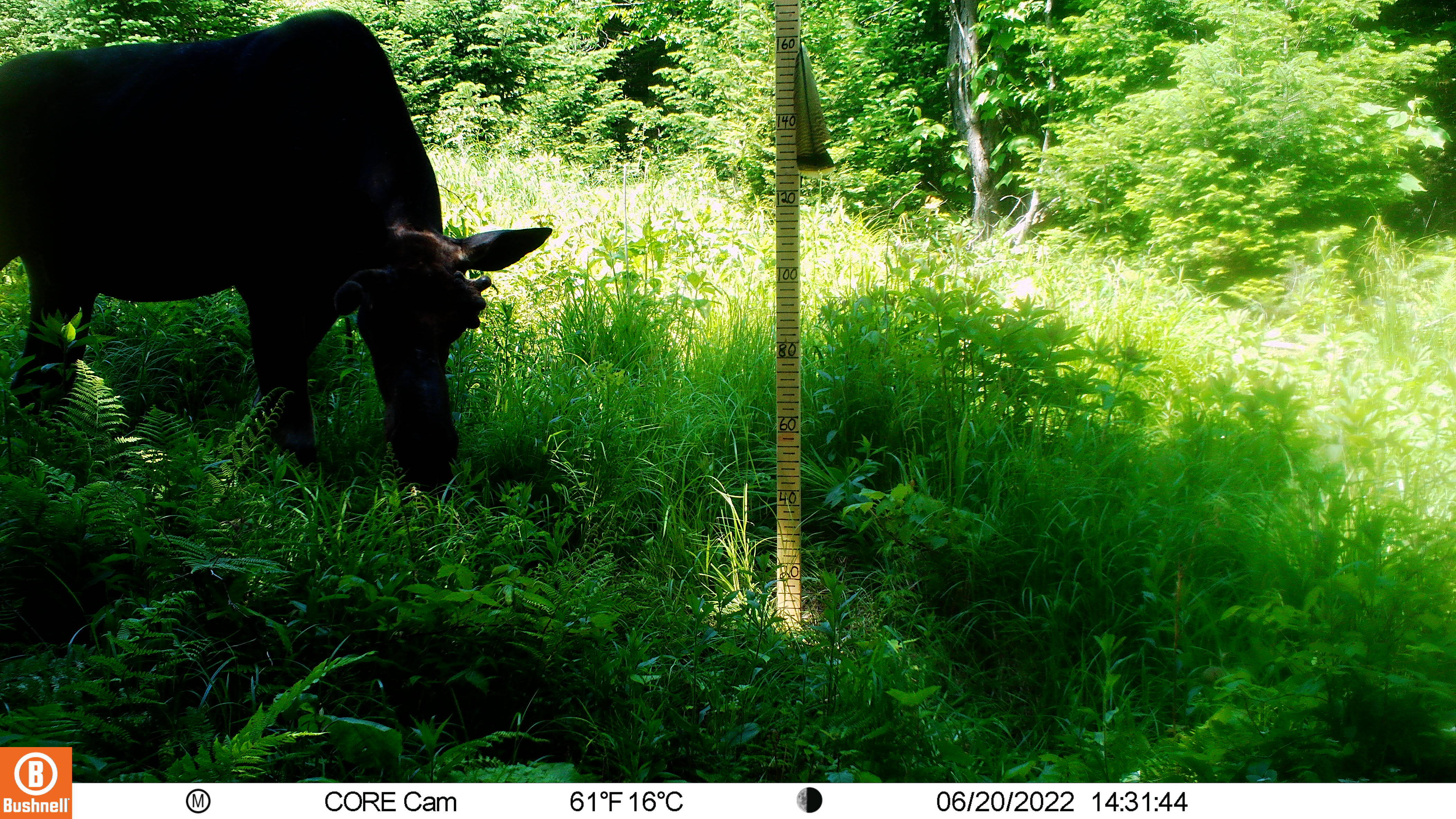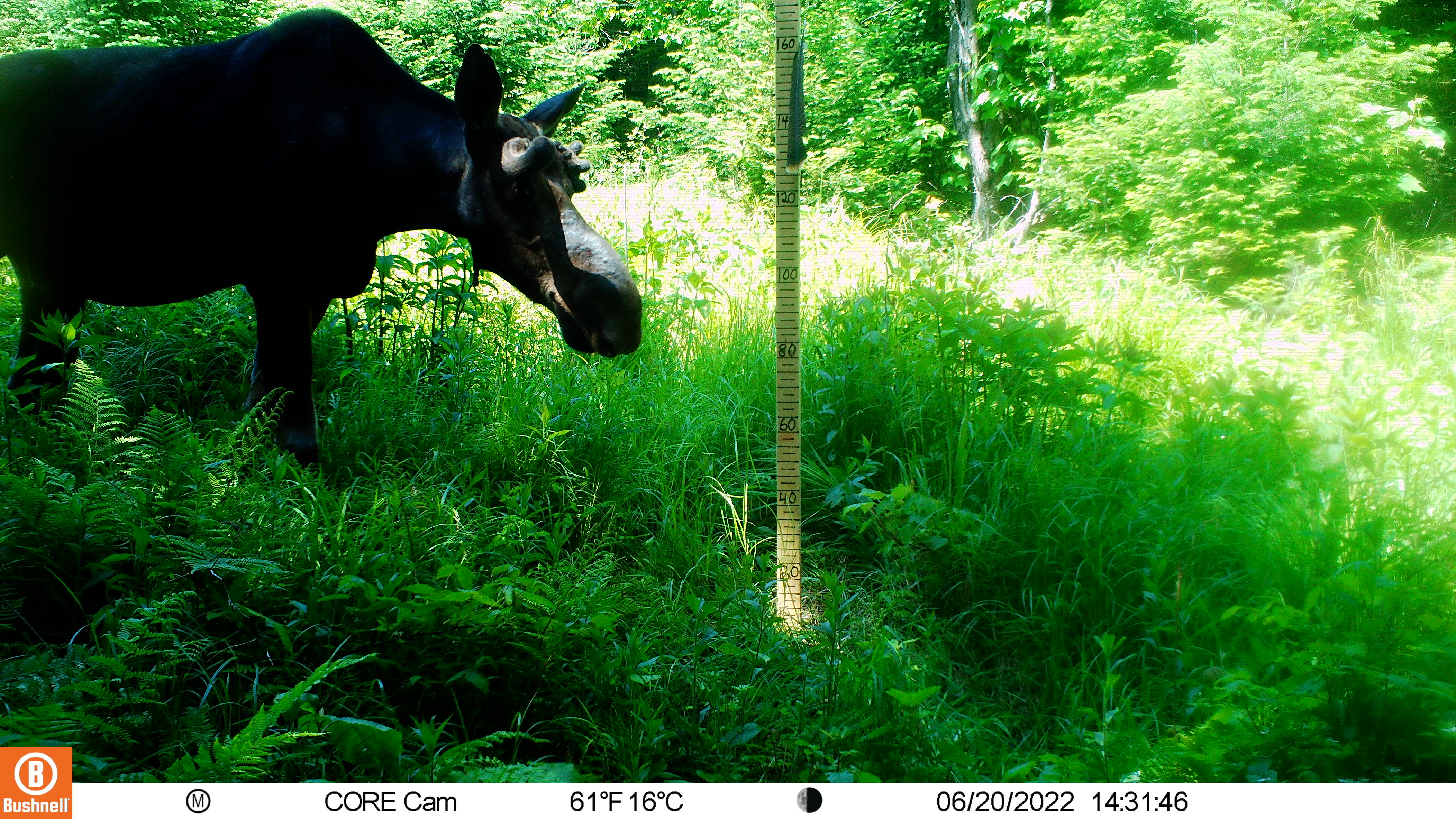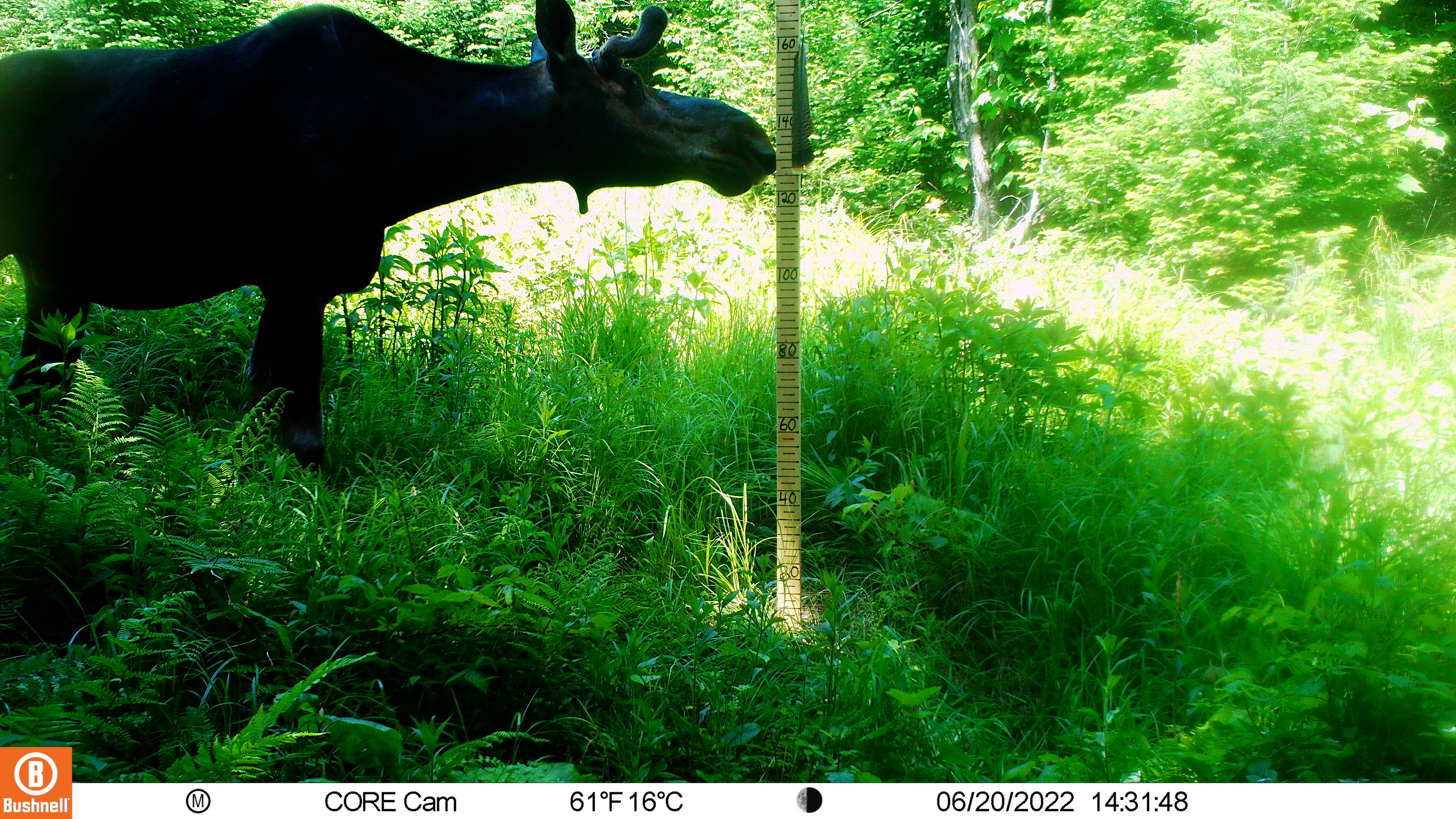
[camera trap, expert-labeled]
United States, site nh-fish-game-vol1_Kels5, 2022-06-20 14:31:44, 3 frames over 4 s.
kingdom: Animalia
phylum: Chordata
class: Mammalia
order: Artiodactyla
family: Cervidae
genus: Alces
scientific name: Alces alces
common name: moose